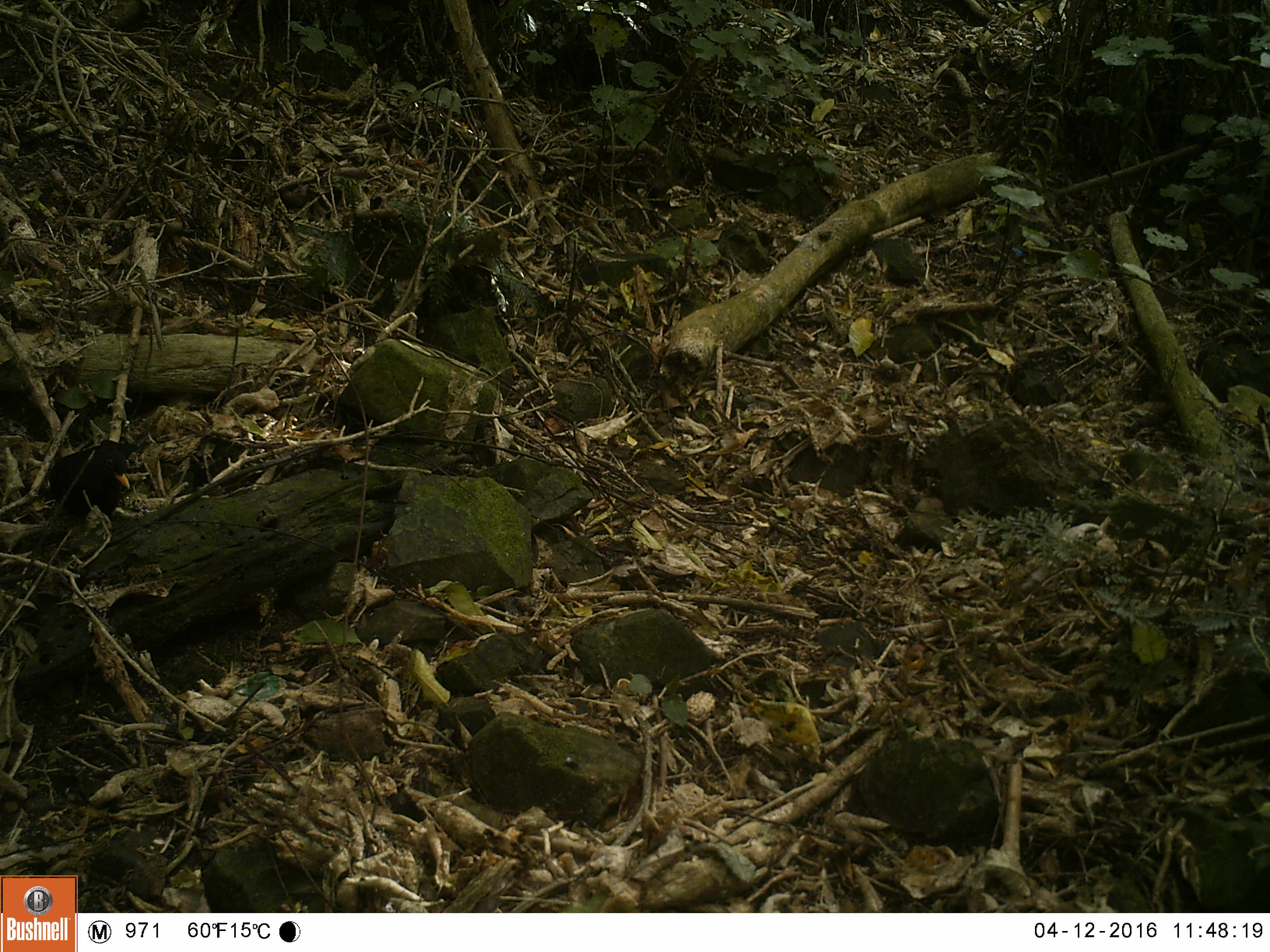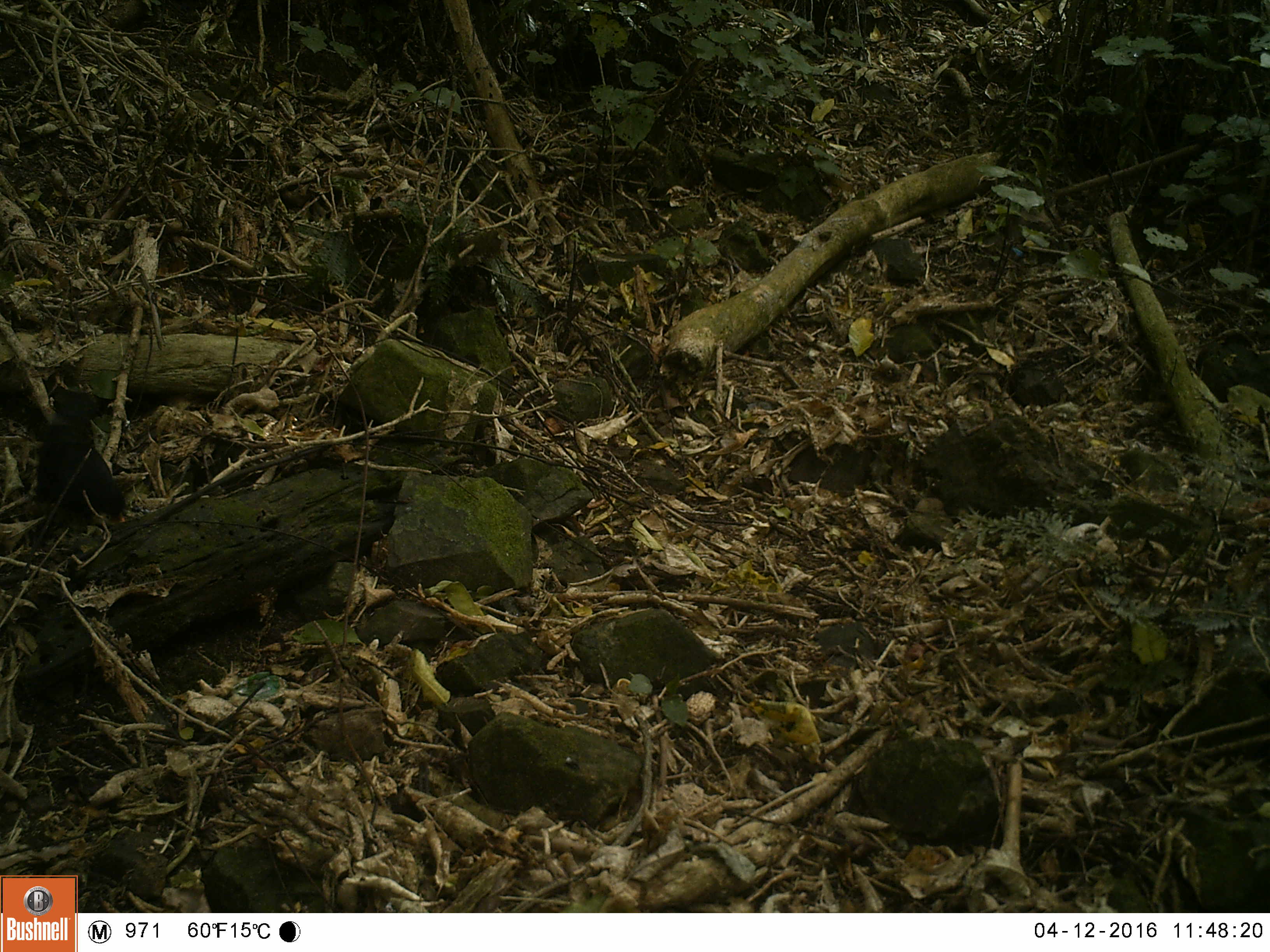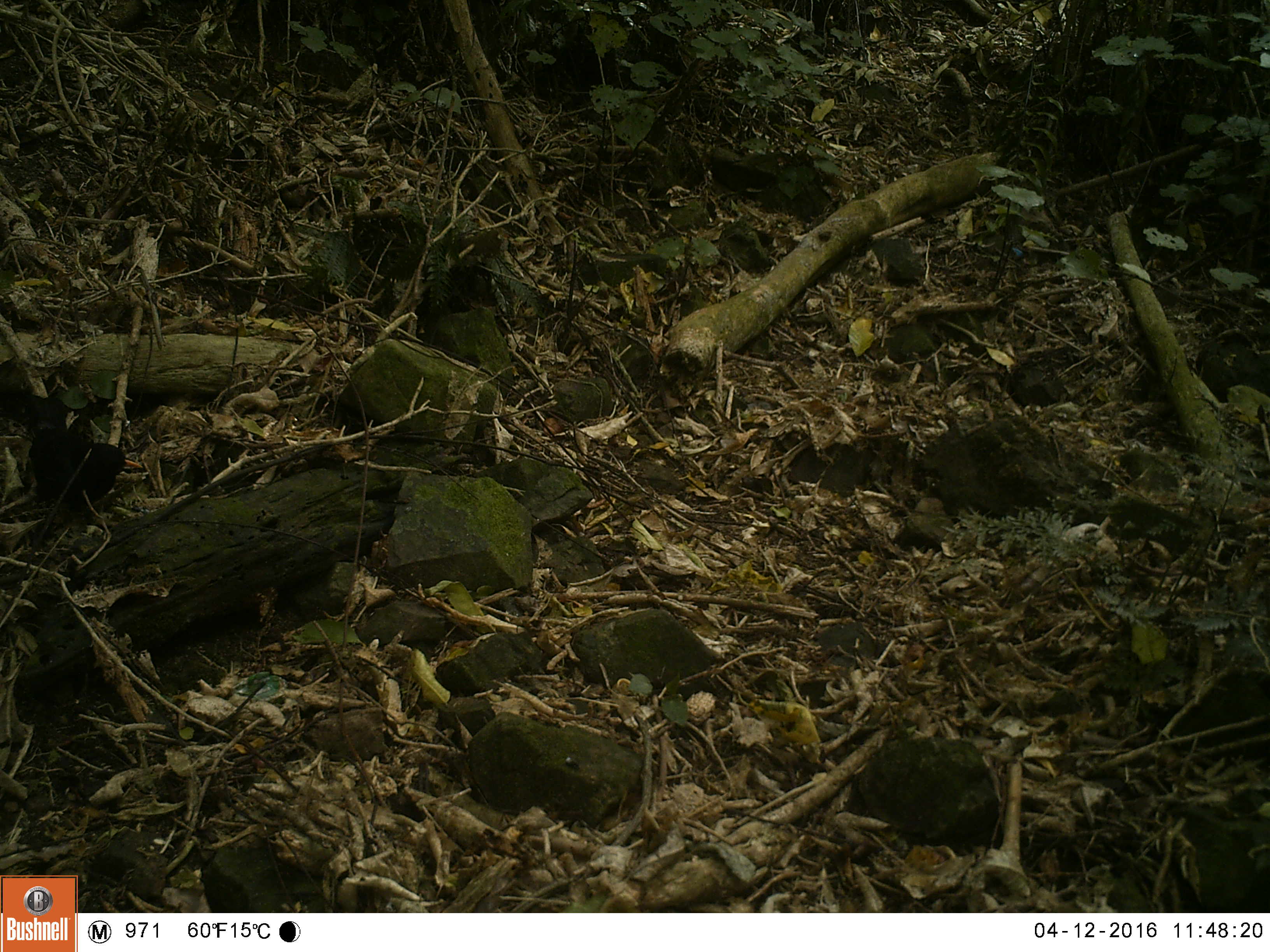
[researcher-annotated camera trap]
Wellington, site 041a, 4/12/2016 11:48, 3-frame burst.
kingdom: Animalia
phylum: Chordata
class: Aves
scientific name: Aves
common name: bird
Bird (Aves).